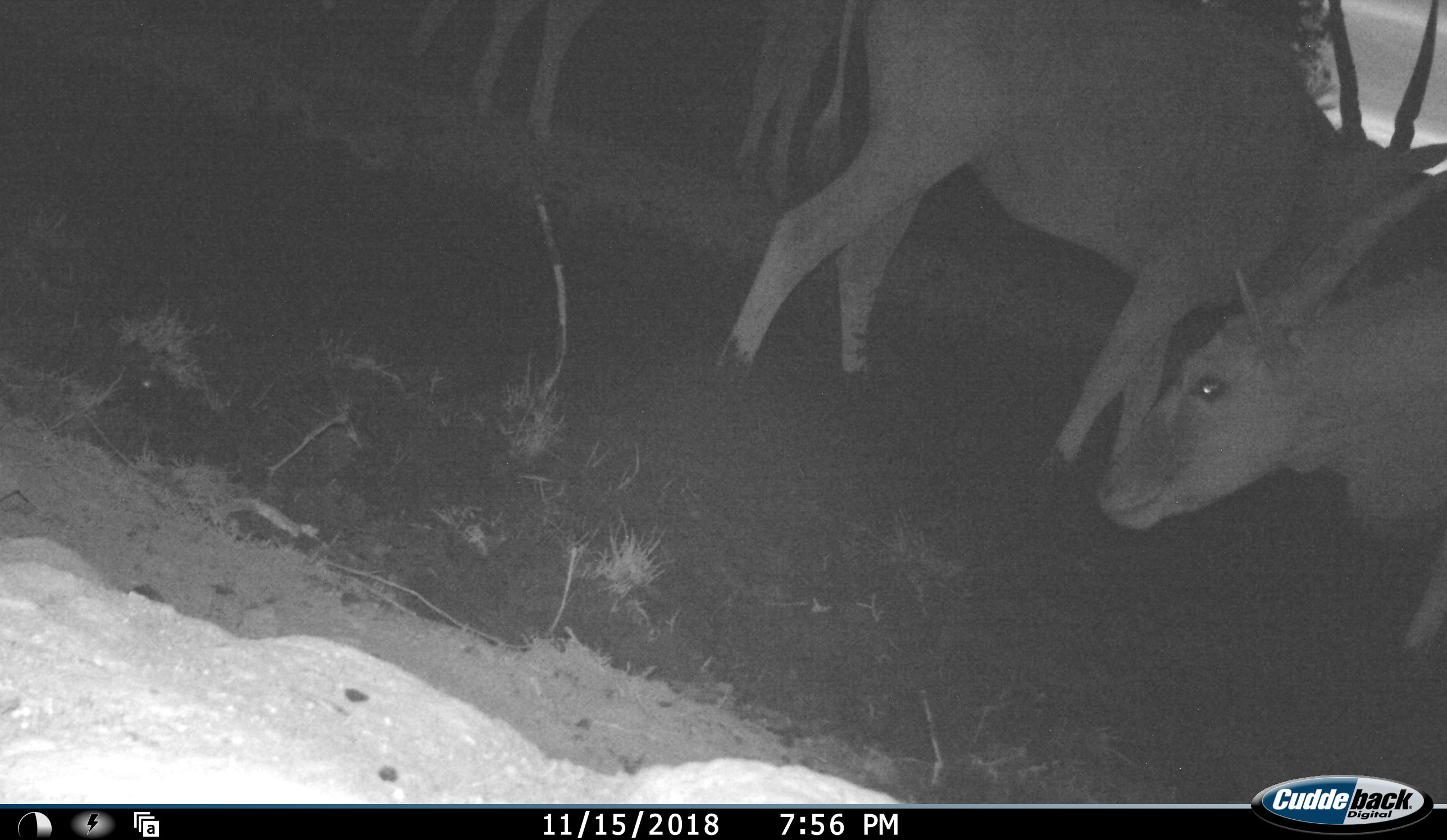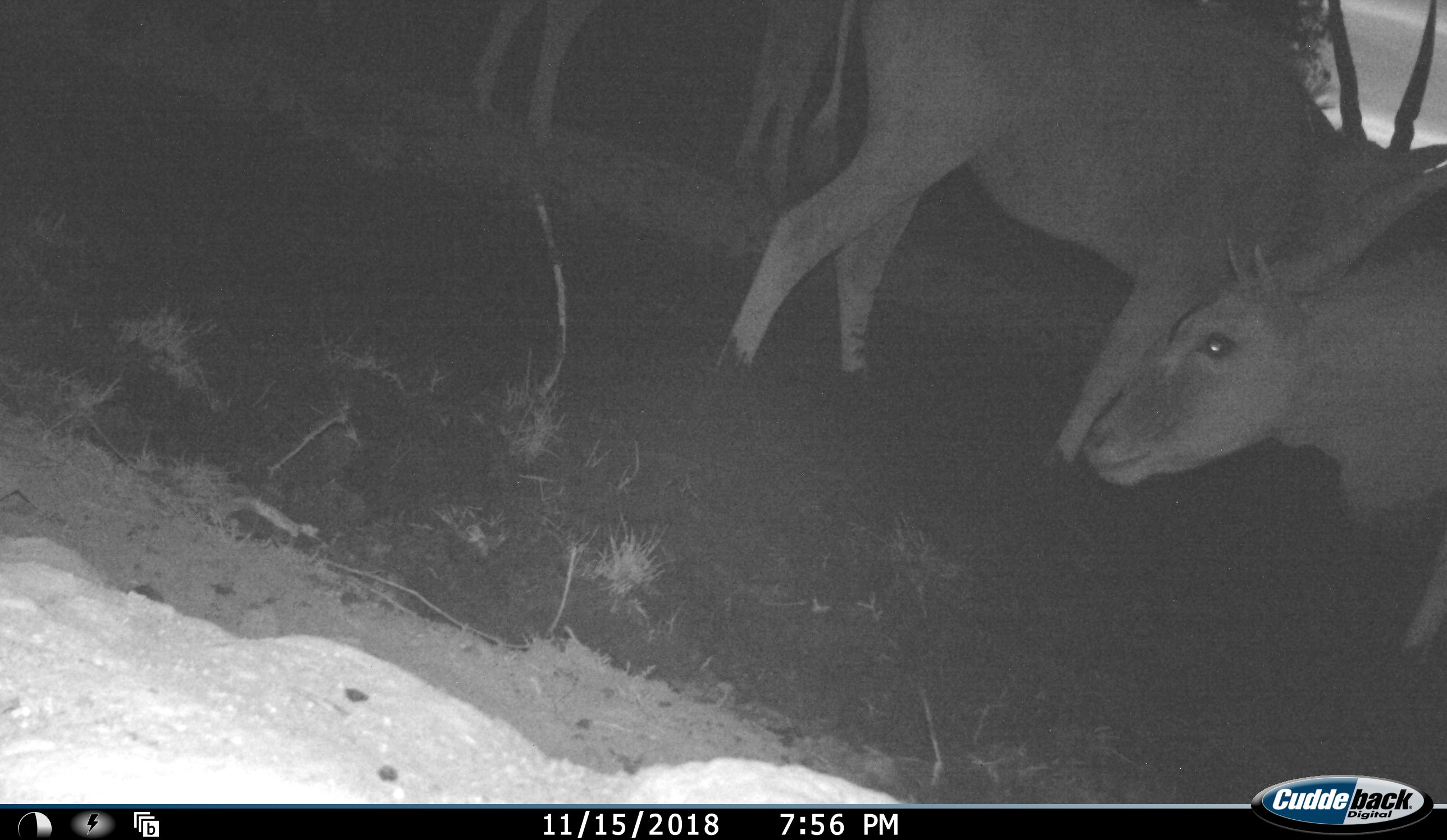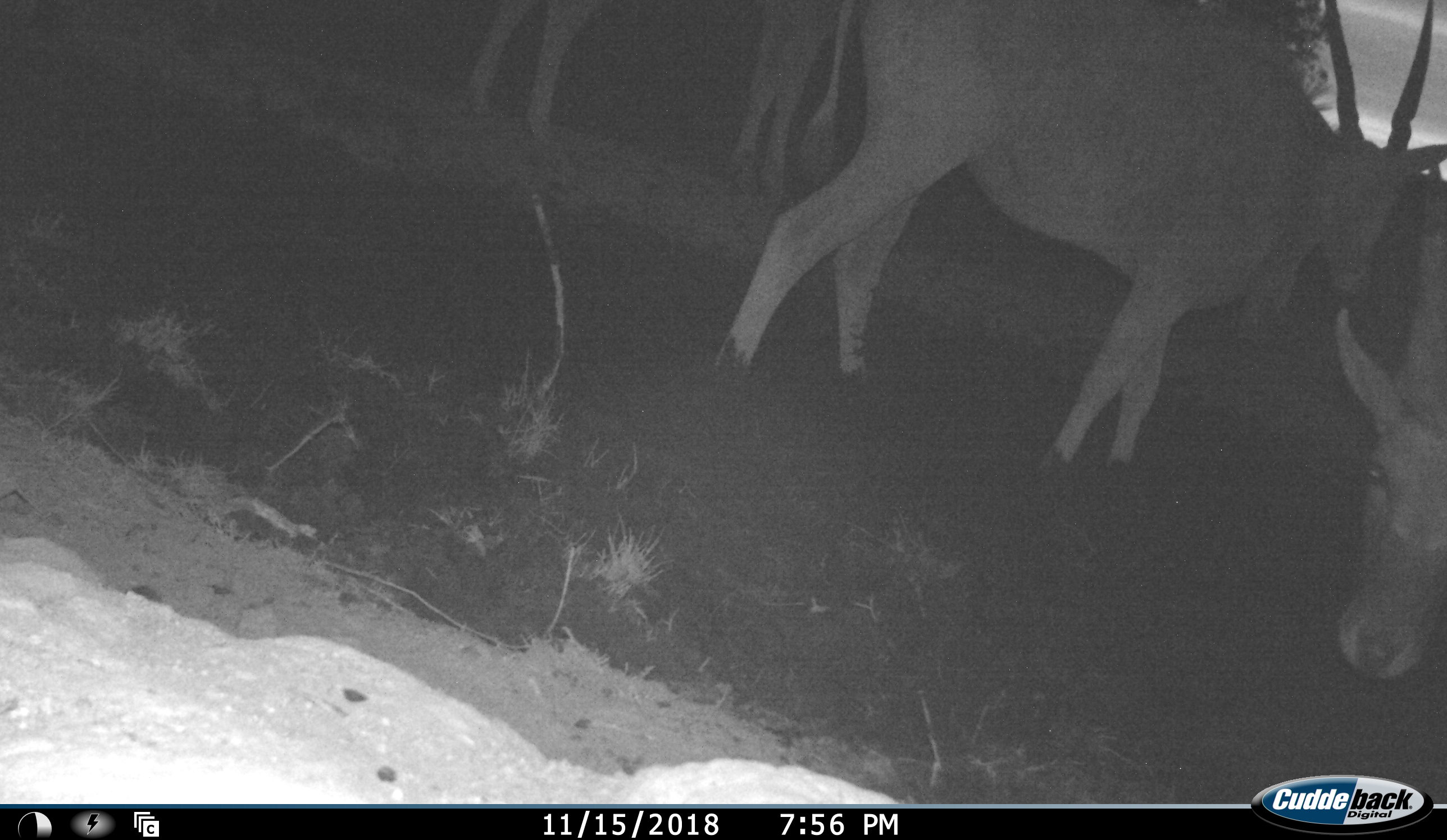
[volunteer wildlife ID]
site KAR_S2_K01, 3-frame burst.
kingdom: Animalia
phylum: Chordata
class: Mammalia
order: Artiodactyla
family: Bovidae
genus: Tragelaphus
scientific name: Tragelaphus oryx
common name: eland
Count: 3.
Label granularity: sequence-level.